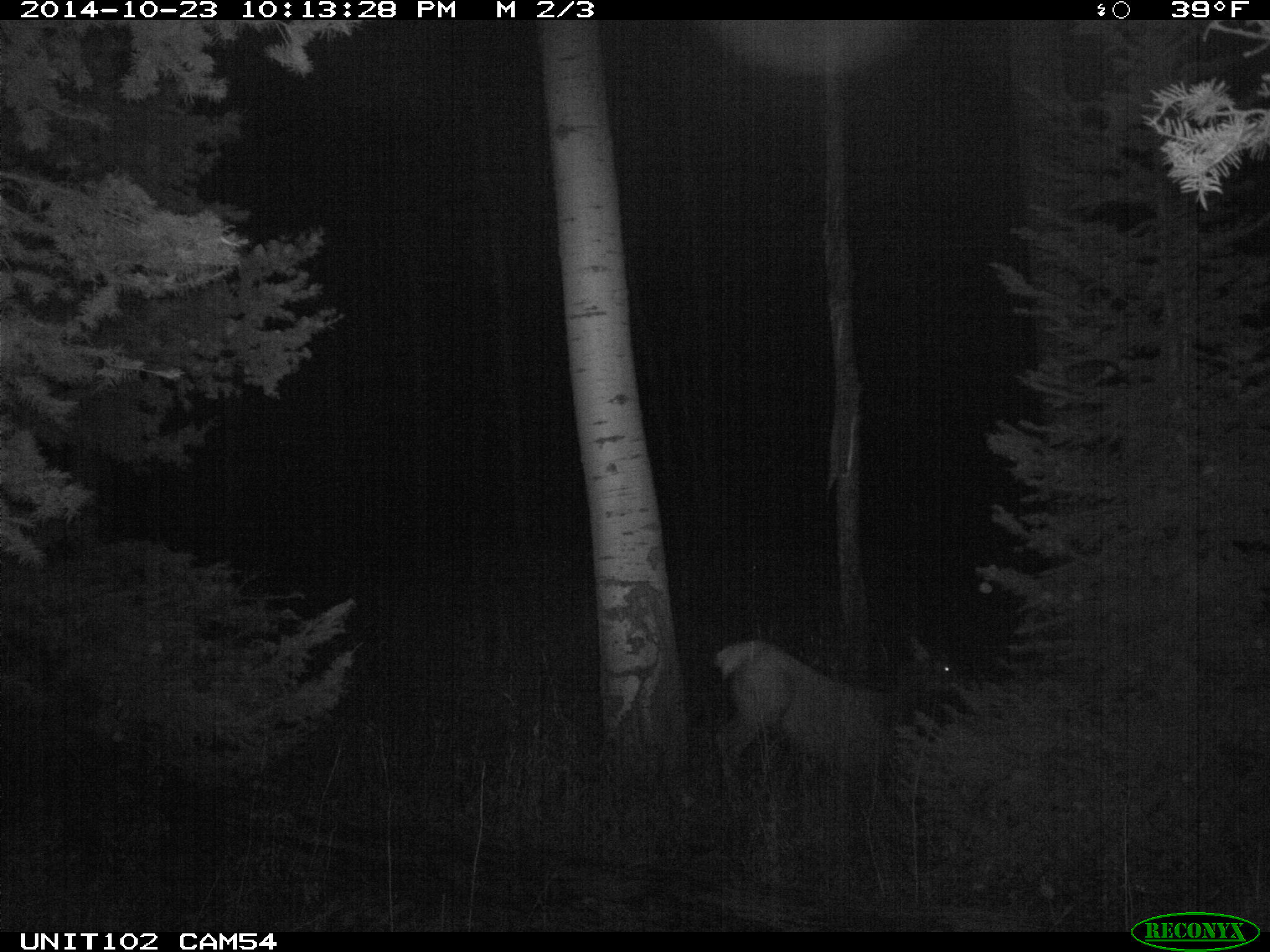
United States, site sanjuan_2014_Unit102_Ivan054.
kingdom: Animalia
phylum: Chordata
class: Mammalia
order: Artiodactyla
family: Cervidae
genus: Cervus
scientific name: Cervus elaphus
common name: red deer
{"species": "Cervus elaphus (red deer)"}